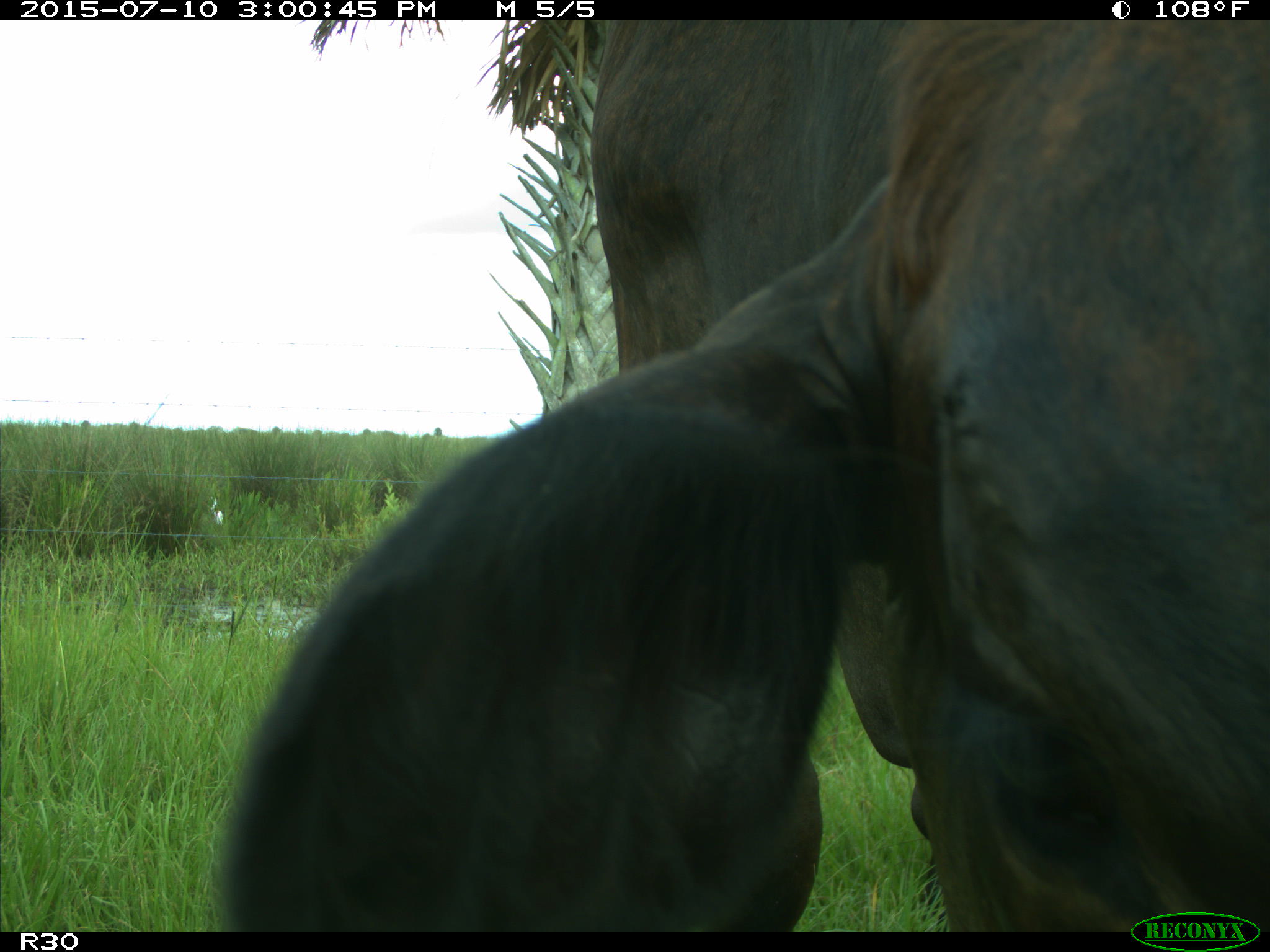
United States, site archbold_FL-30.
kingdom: Animalia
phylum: Chordata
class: Mammalia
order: Artiodactyla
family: Bovidae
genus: Bos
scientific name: Bos taurus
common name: domestic cow